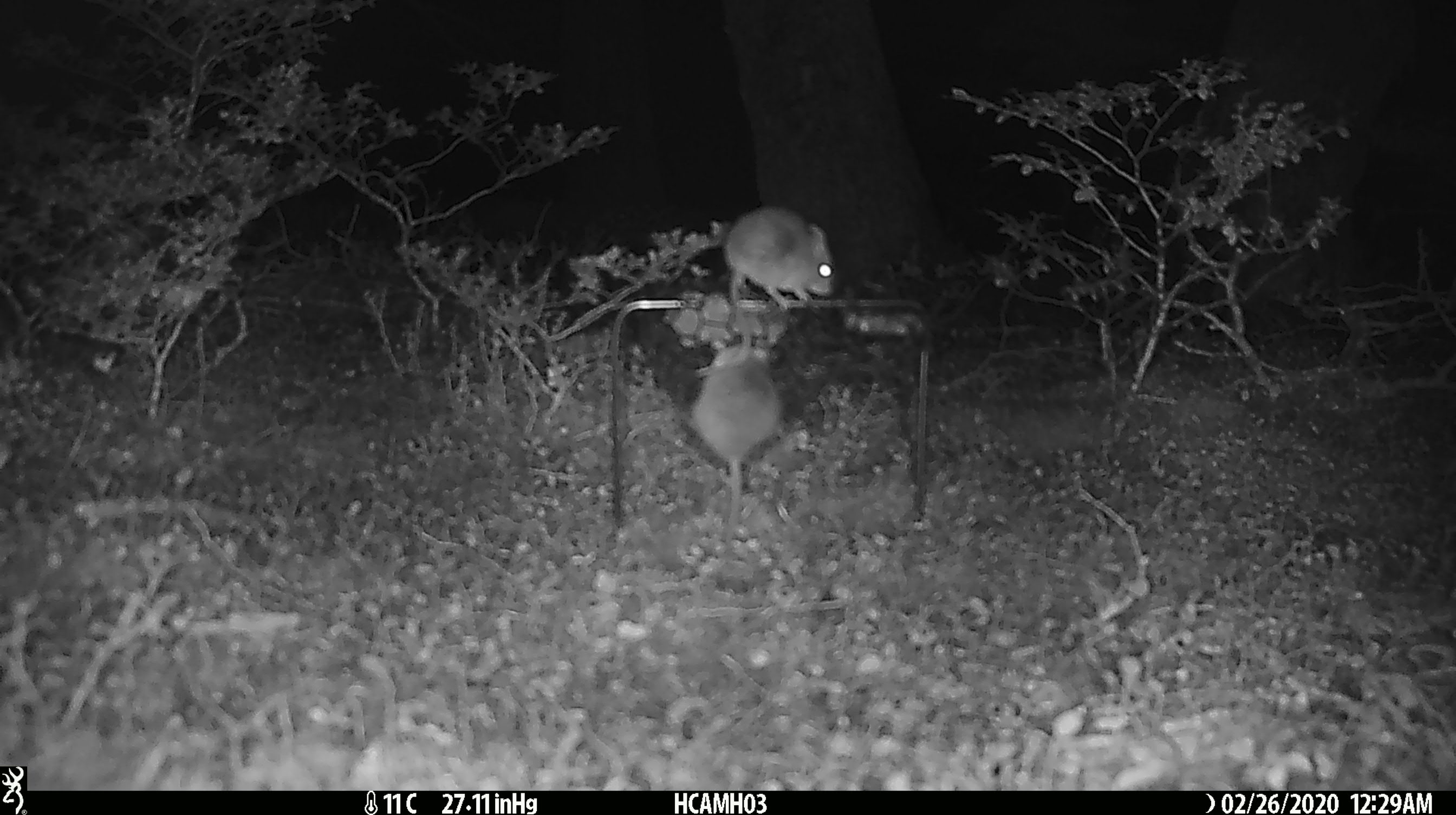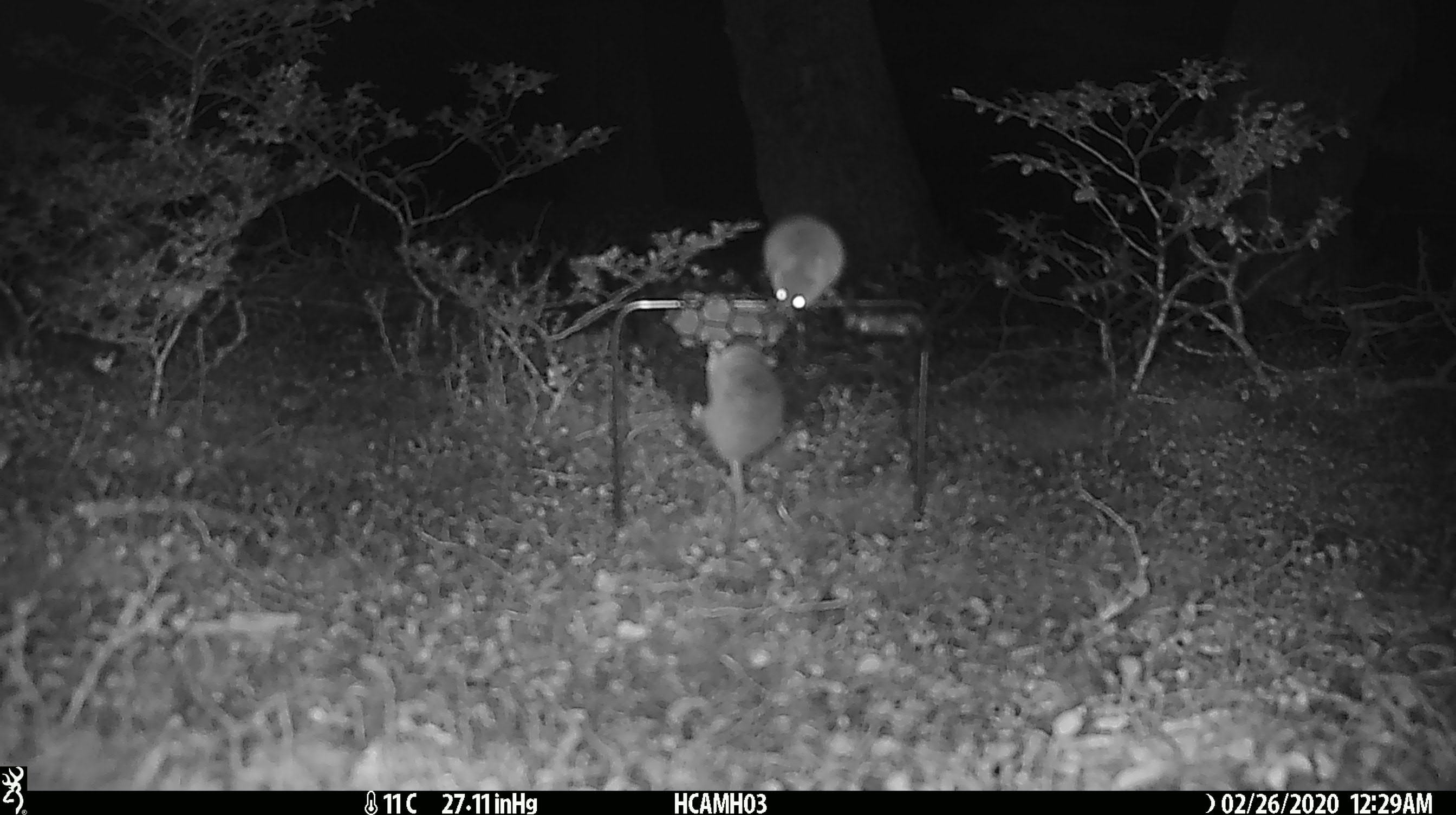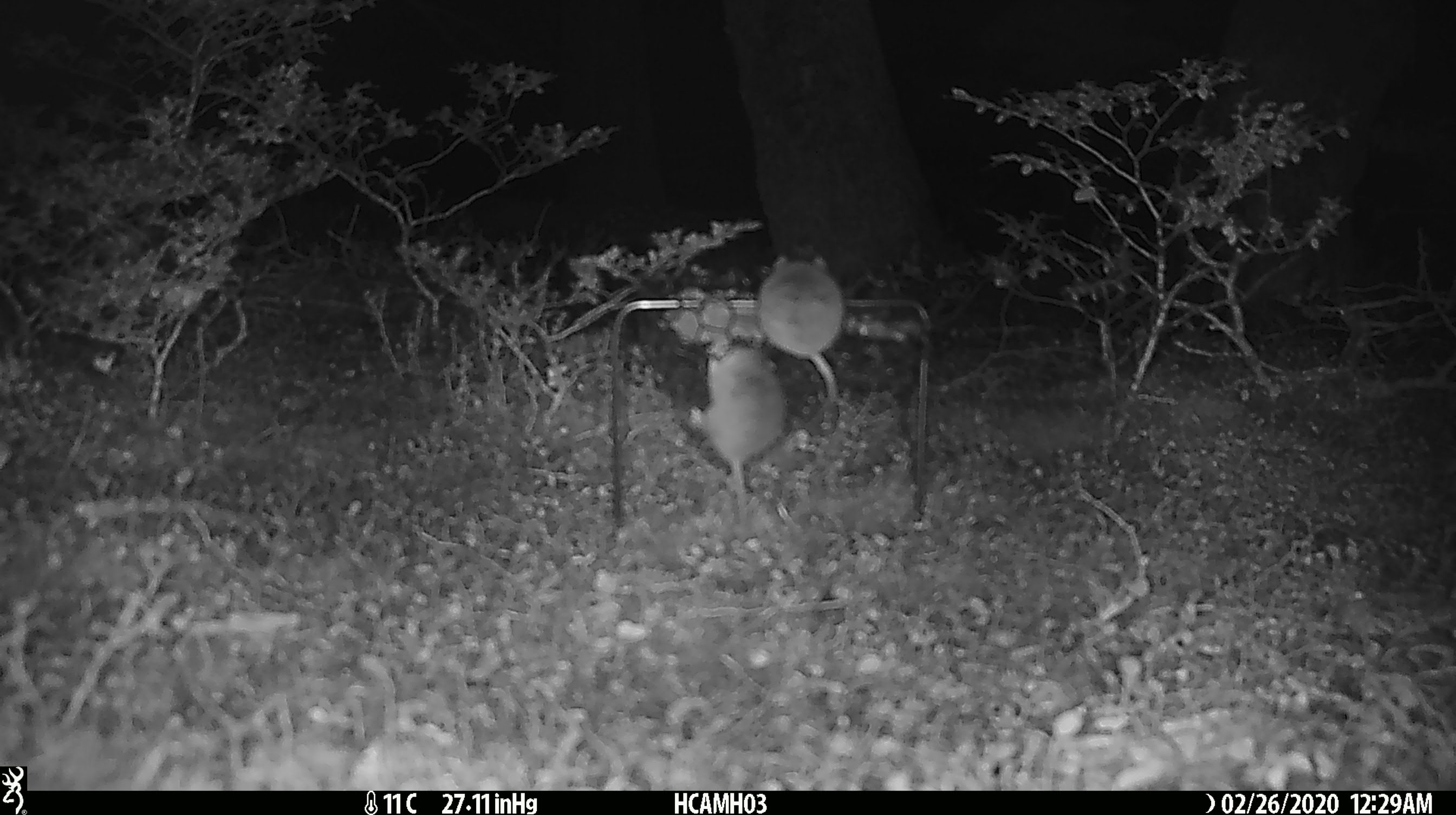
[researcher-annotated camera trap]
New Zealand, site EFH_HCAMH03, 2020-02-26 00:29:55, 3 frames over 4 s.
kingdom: Animalia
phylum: Chordata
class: Mammalia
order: Rodentia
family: Muridae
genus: Mus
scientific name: Mus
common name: mouse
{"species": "mouse (Mus)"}